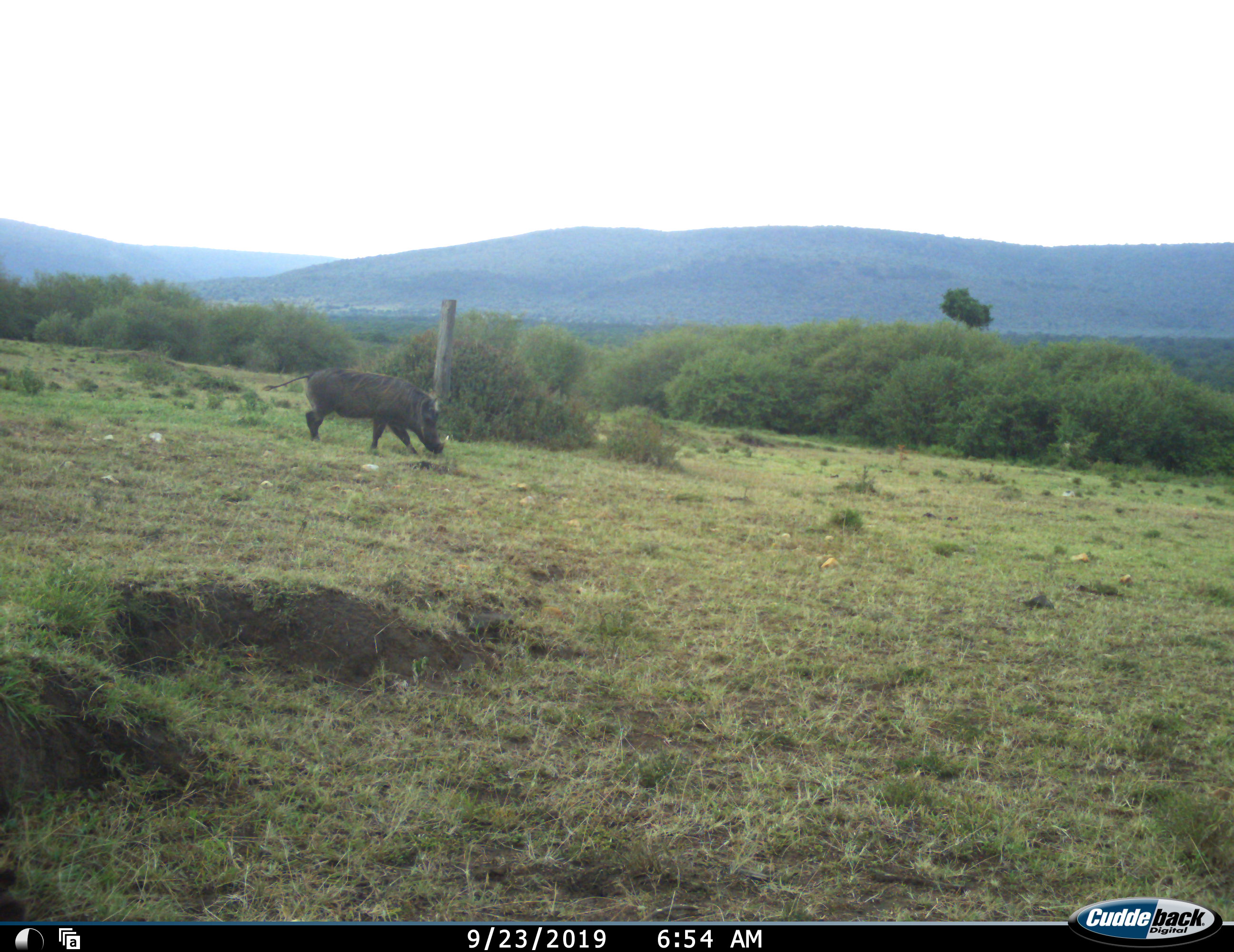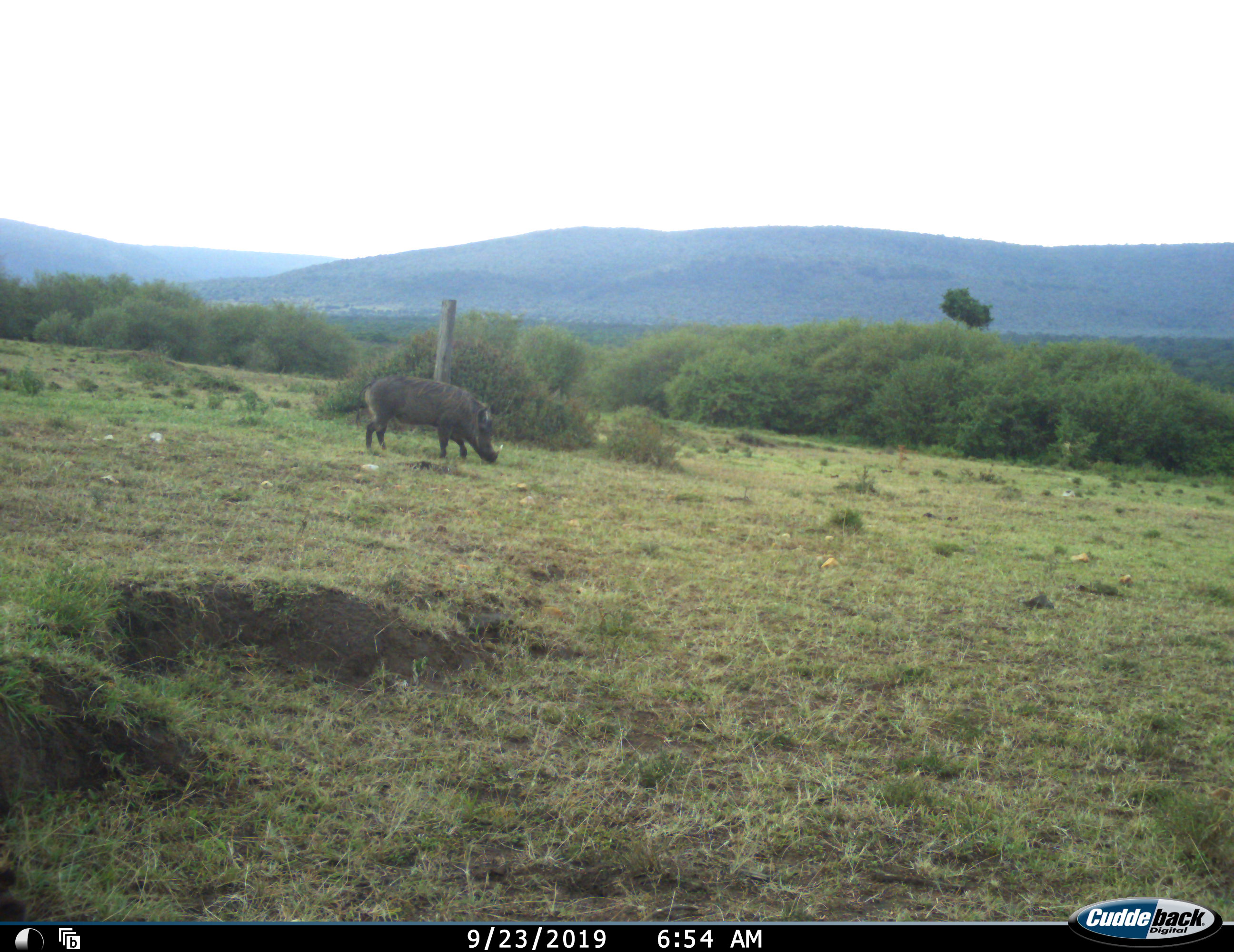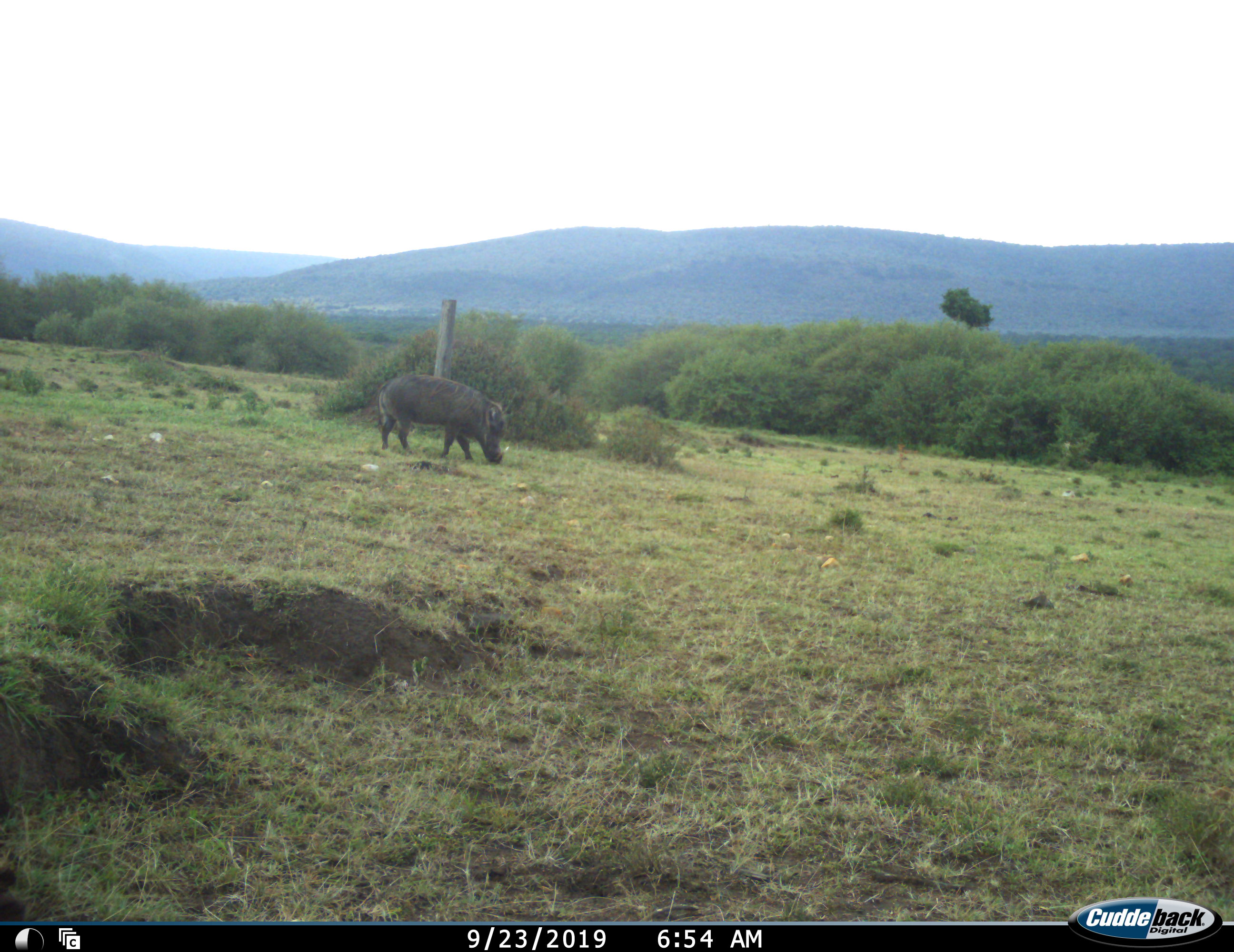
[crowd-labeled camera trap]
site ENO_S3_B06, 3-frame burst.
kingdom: Animalia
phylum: Chordata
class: Mammalia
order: Artiodactyla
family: Suidae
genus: Phacochoerus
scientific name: Phacochoerus africanus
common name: warthog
Warthog (Phacochoerus africanus), count 1. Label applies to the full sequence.